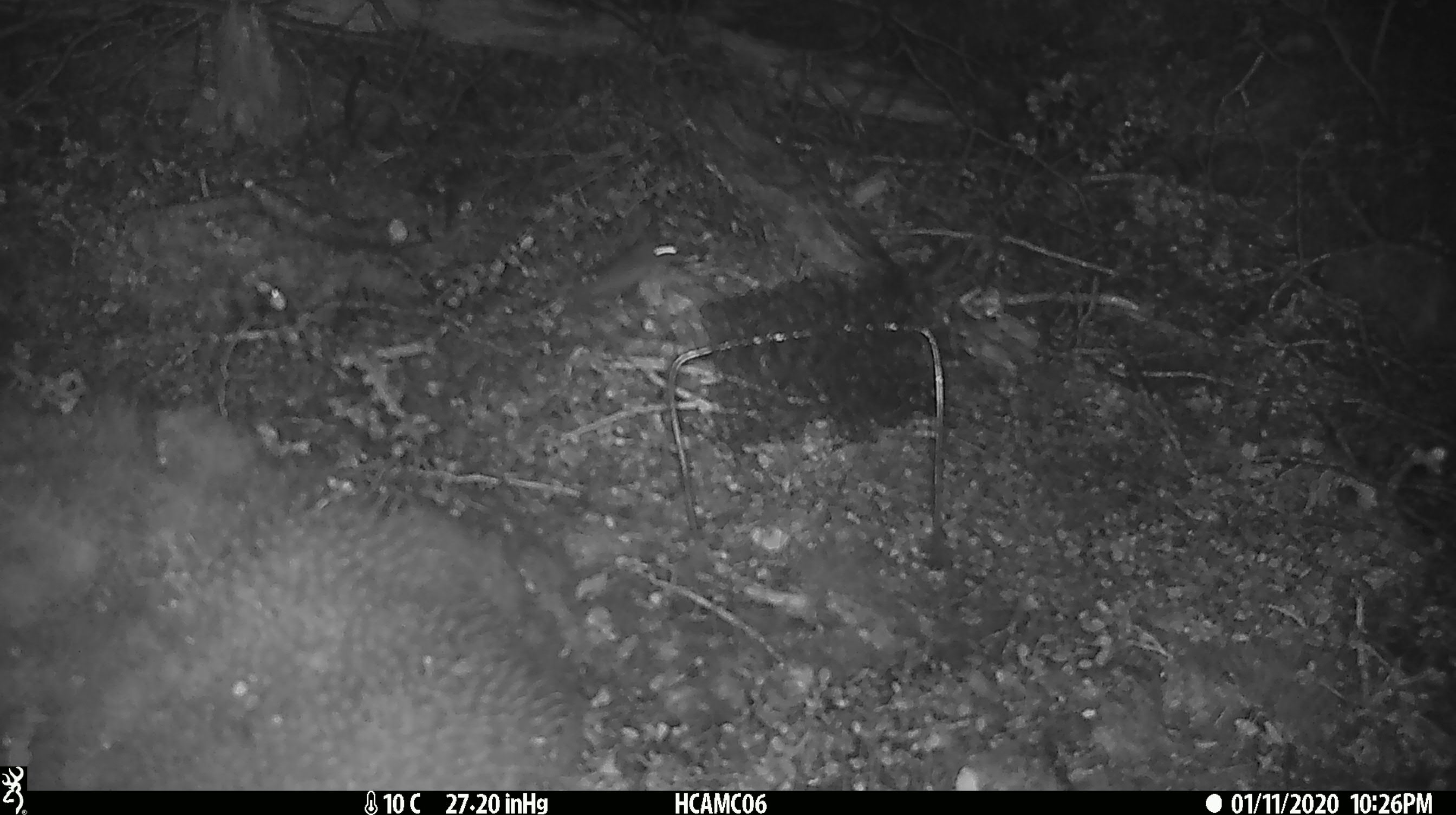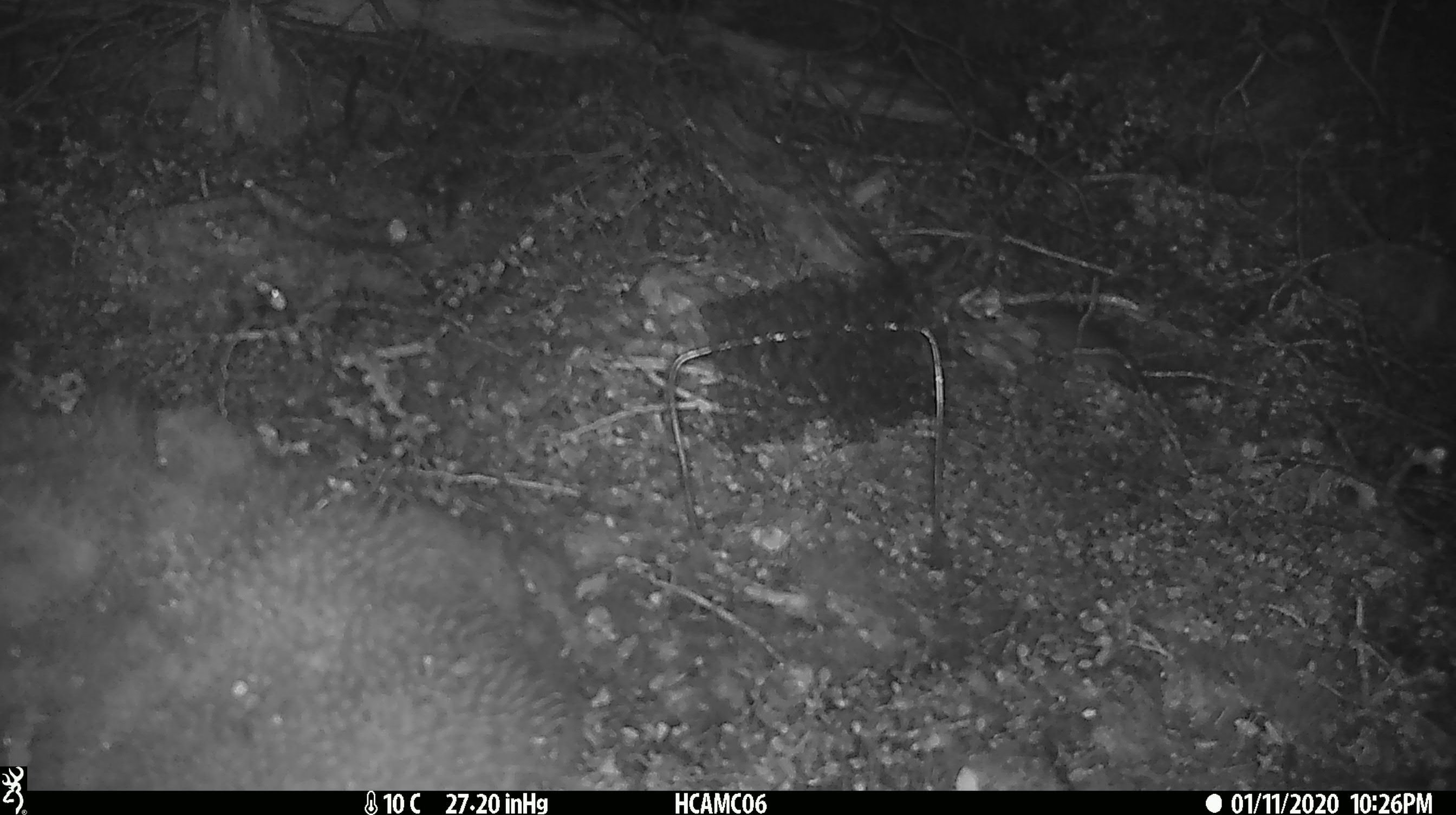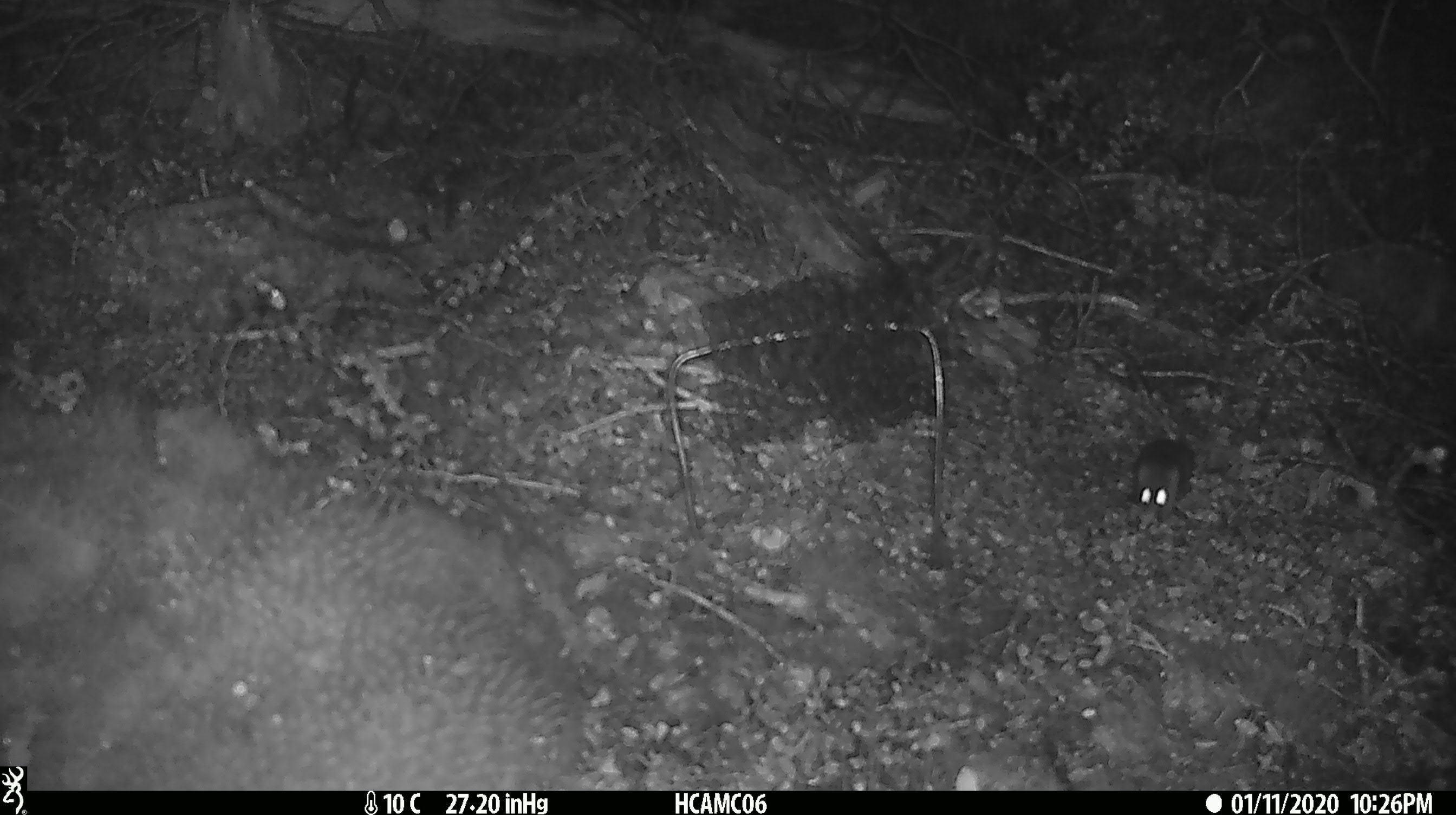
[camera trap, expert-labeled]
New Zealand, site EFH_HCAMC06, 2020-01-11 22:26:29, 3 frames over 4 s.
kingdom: Animalia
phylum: Chordata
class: Mammalia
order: Rodentia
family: Muridae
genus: Mus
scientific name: Mus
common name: mouse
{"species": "mouse (Mus)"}